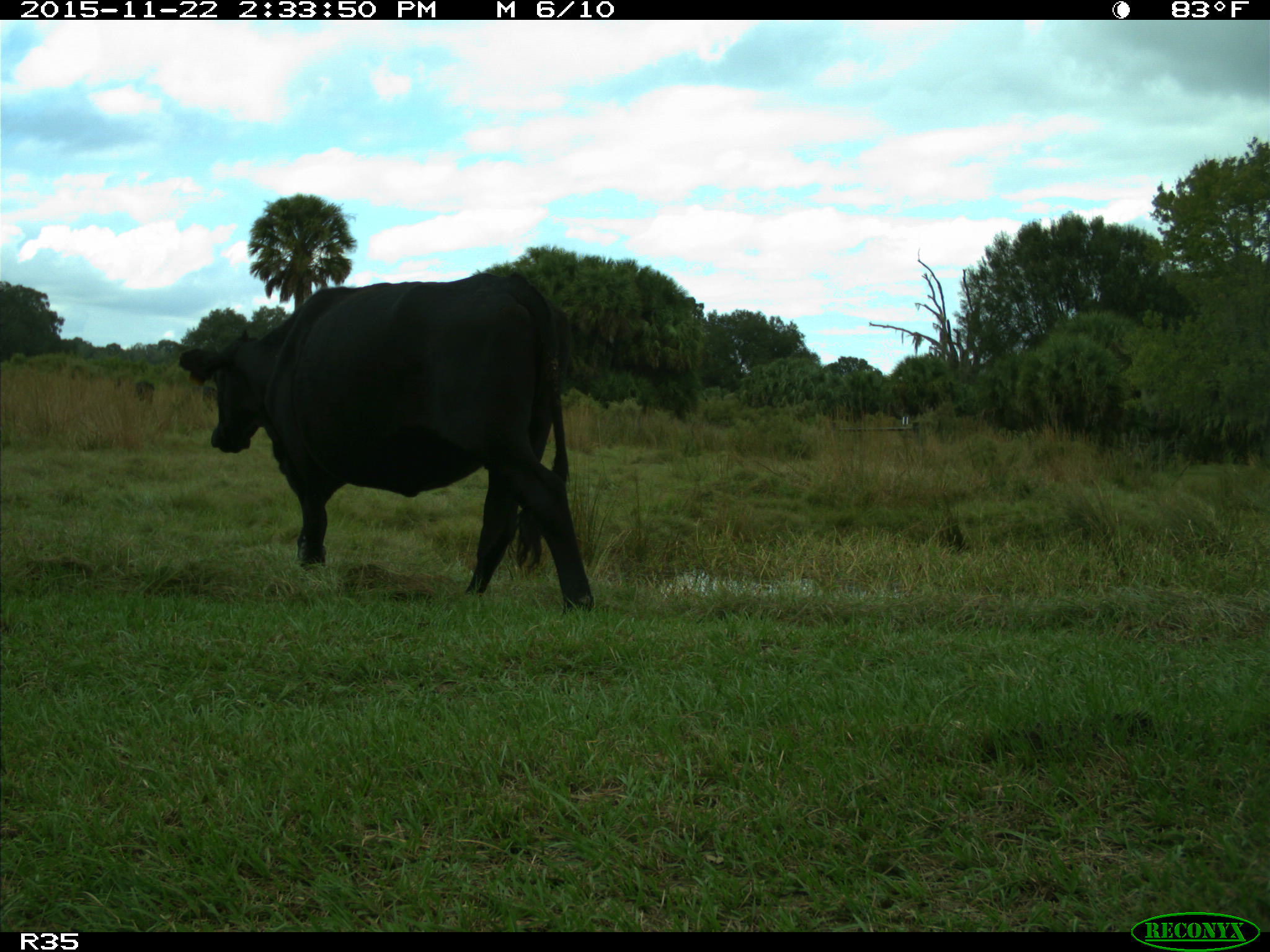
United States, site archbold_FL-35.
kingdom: Animalia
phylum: Chordata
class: Mammalia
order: Artiodactyla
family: Bovidae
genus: Bos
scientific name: Bos taurus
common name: domestic cow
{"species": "Bos taurus (domestic cow)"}